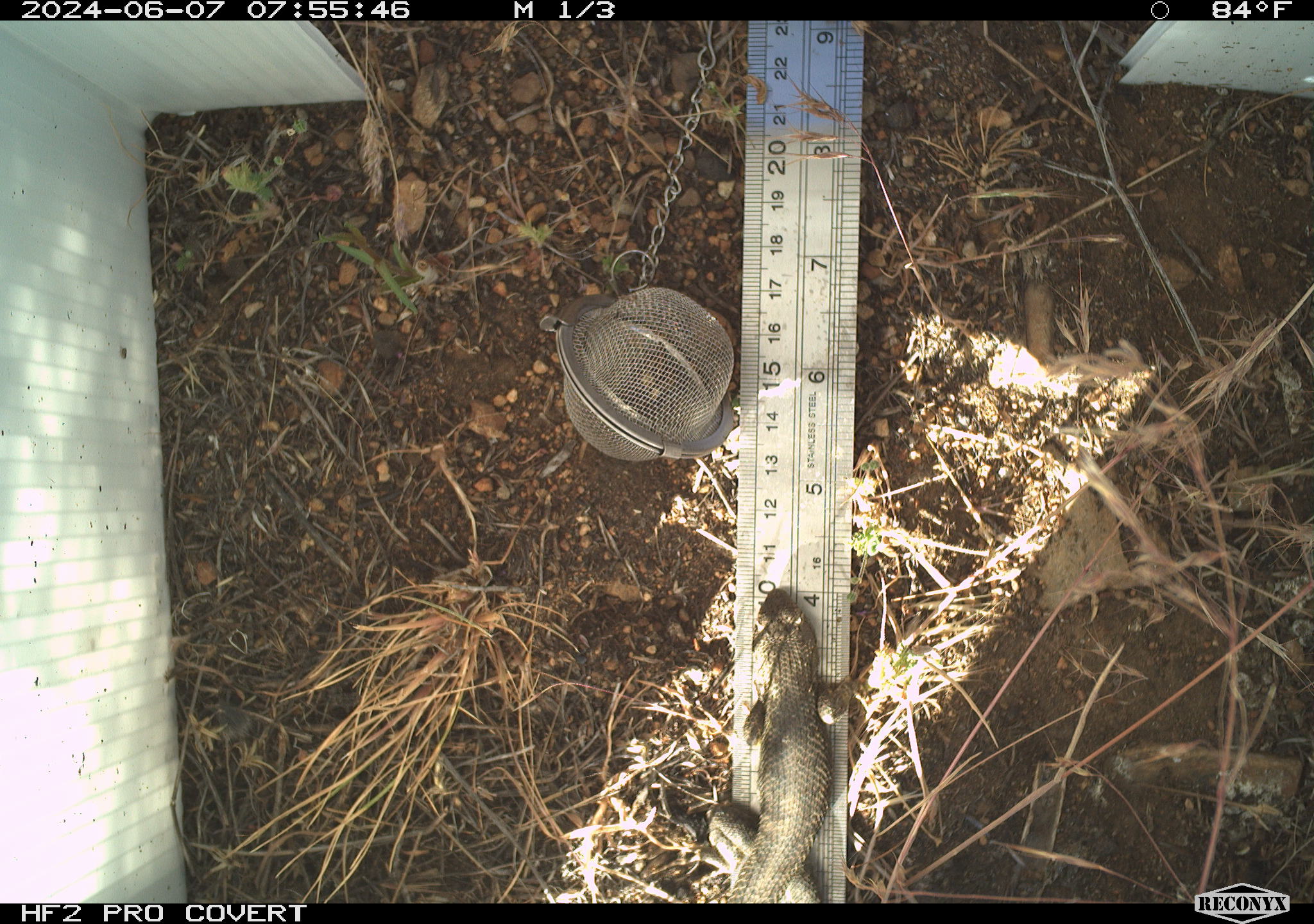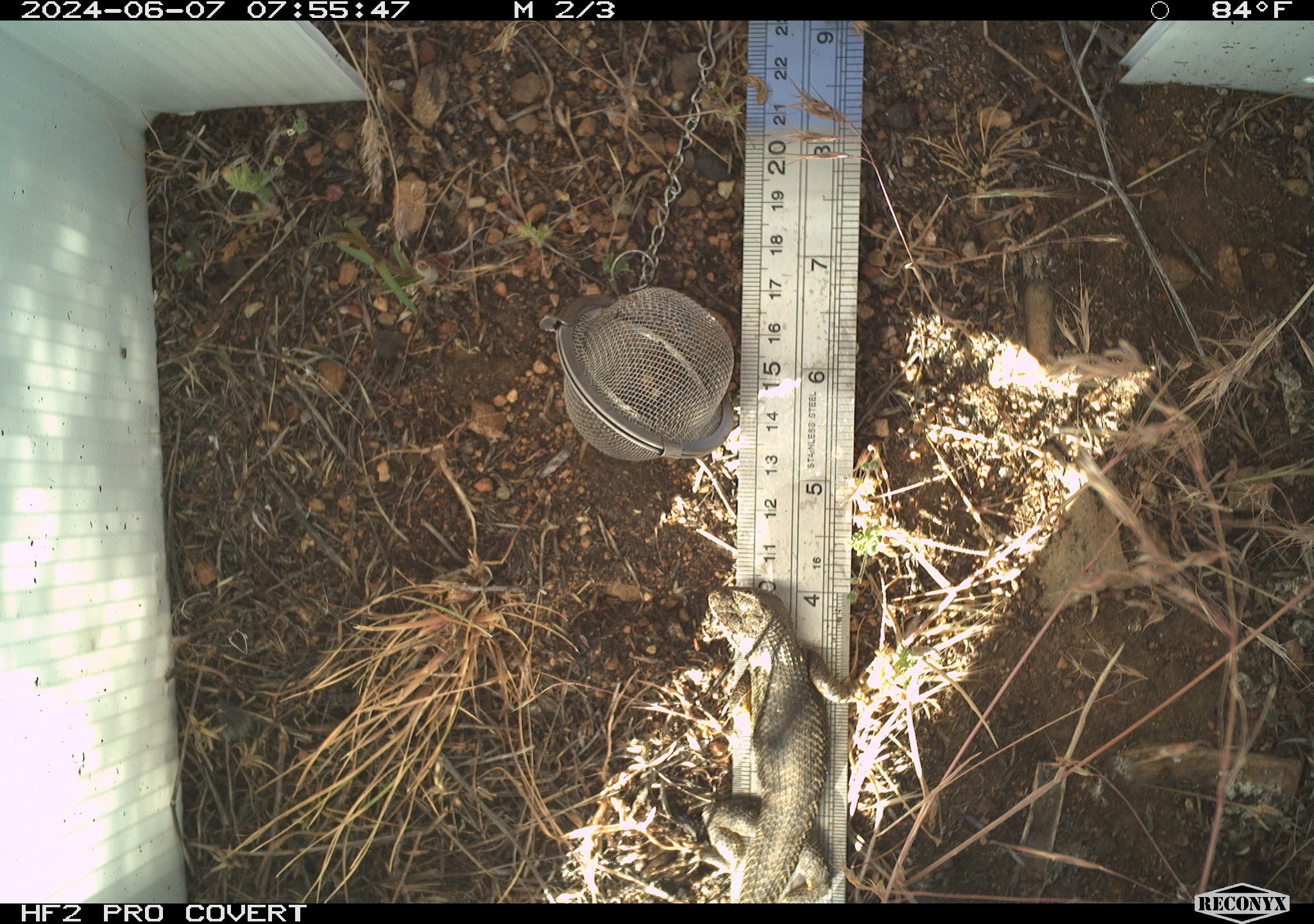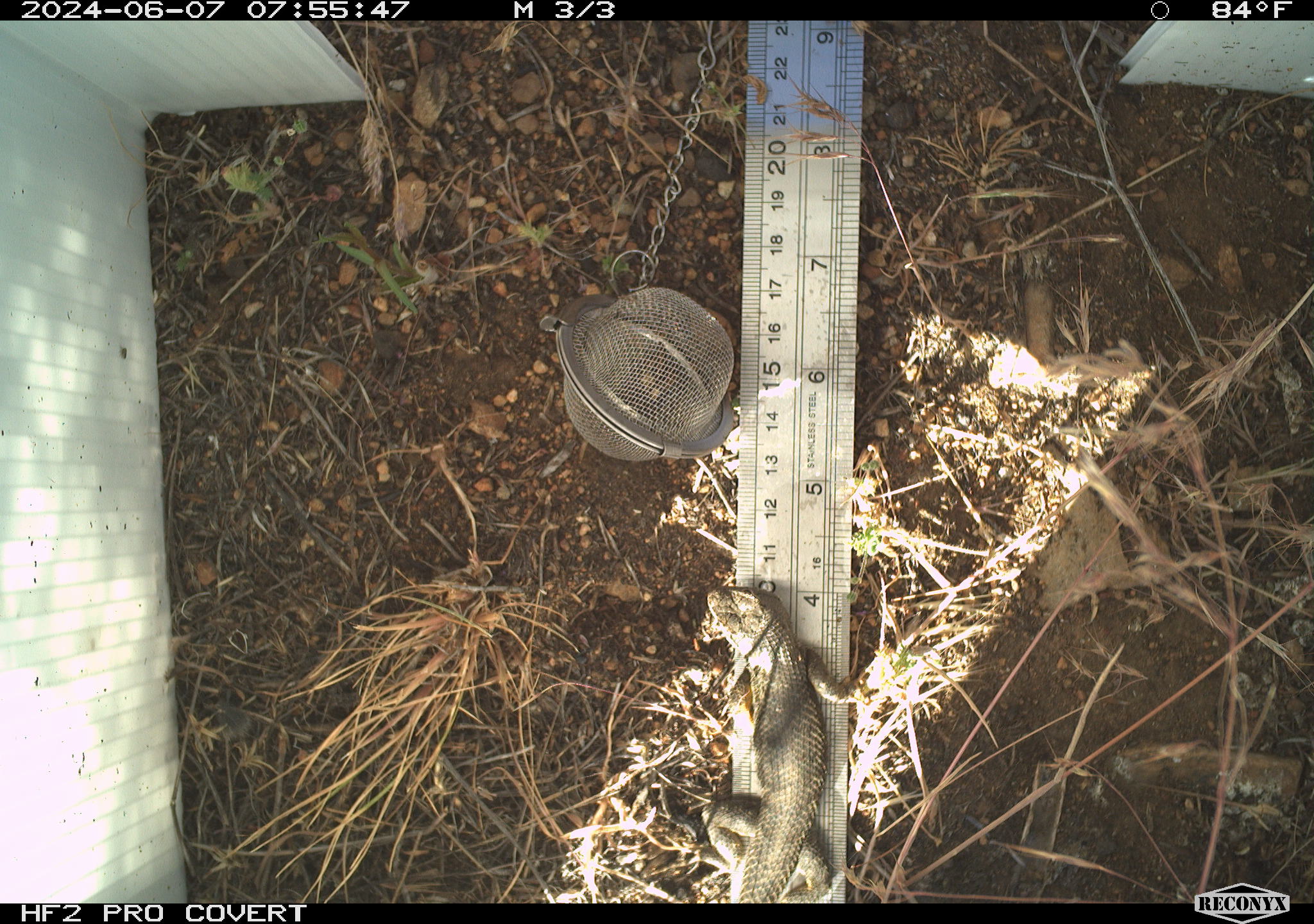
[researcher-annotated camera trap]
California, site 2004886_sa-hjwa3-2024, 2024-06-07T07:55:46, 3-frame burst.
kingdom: Animalia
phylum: Chordata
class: Reptilia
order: Squamata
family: Phrynosomatidae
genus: Sceloporus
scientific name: Sceloporus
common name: spiny lizards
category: sceloporus species